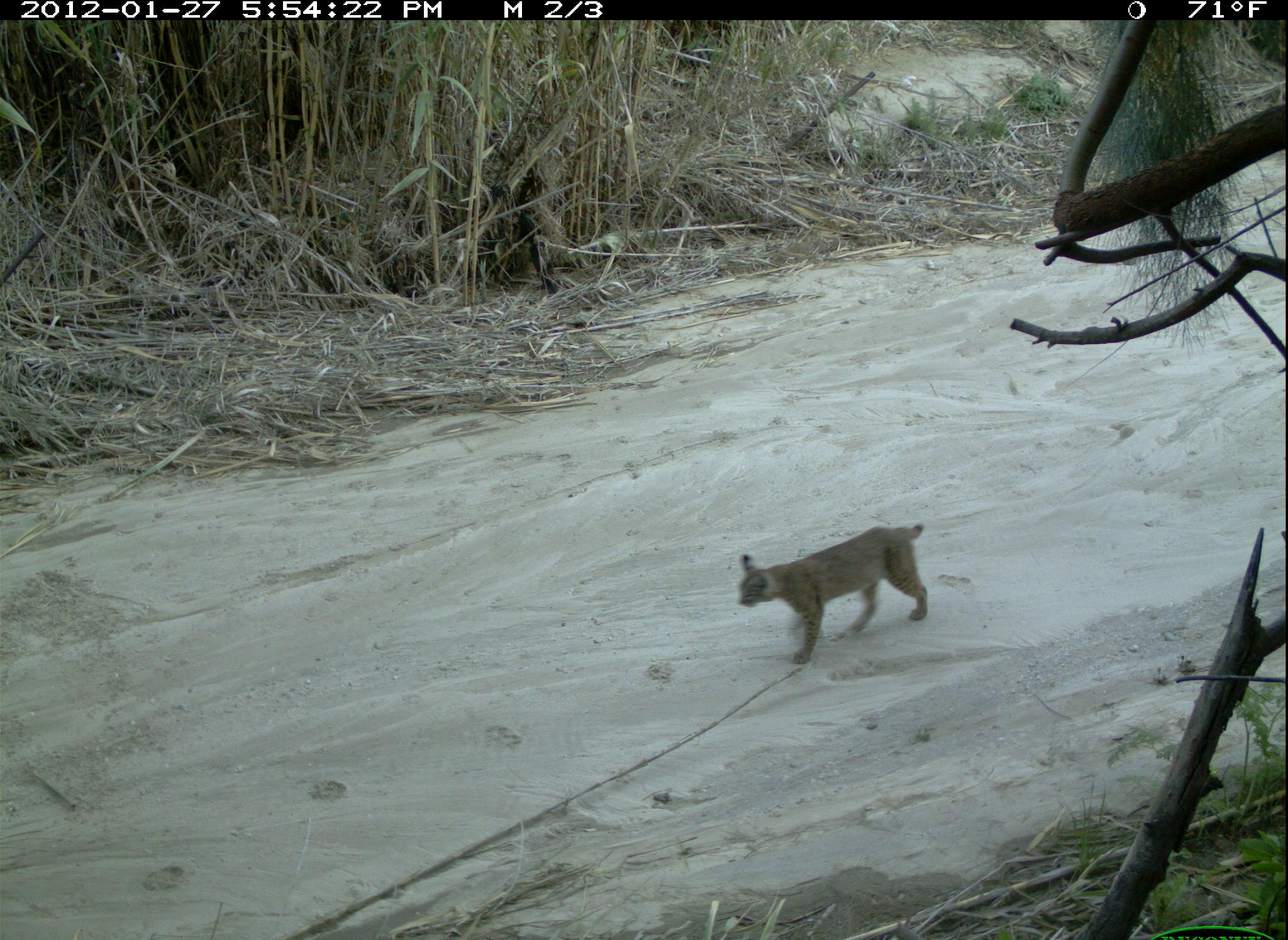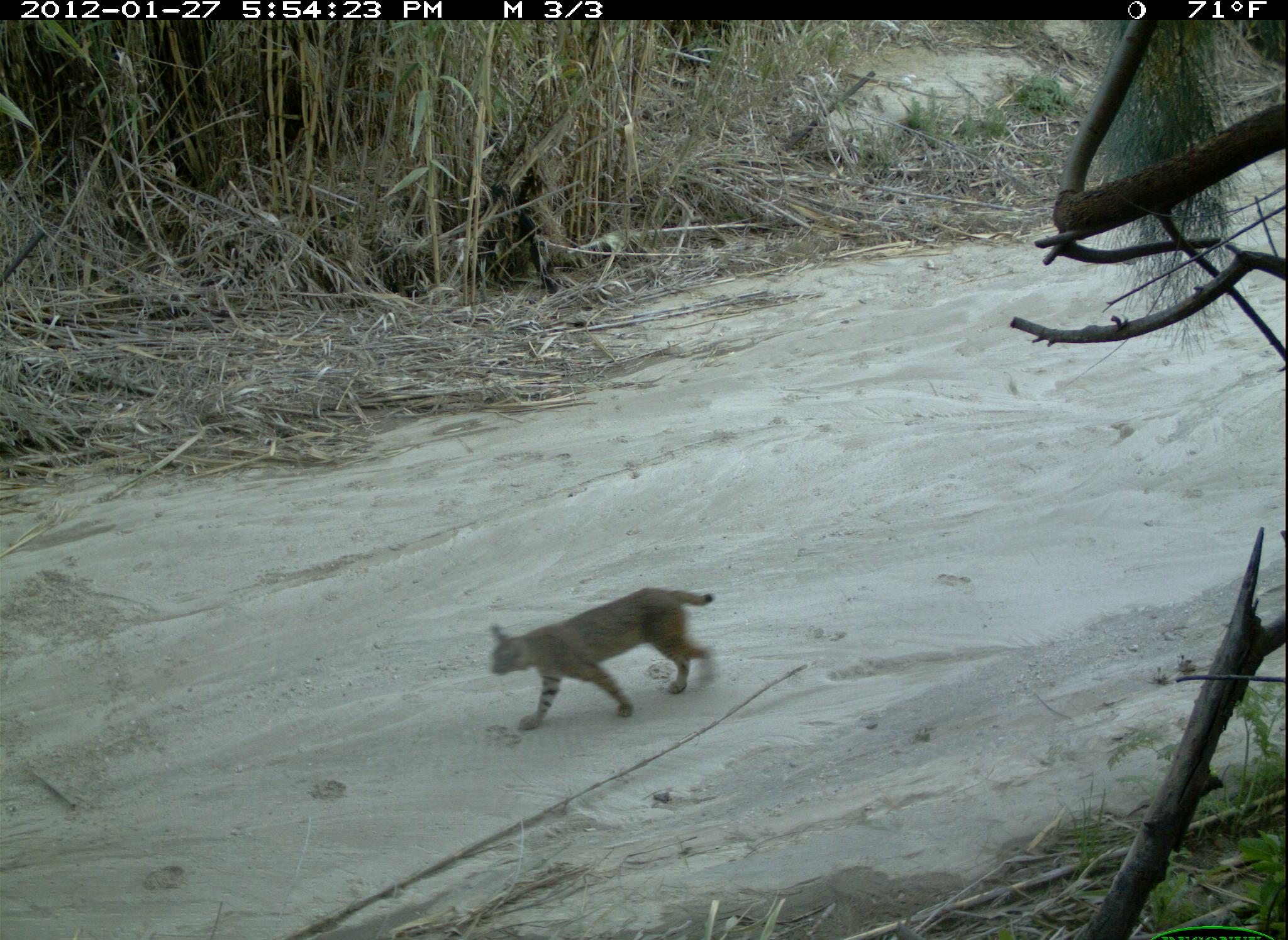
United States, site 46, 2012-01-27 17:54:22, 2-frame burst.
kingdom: Animalia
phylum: Chordata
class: Mammalia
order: Carnivora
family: Felidae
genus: Lynx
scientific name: Lynx rufus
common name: bobcat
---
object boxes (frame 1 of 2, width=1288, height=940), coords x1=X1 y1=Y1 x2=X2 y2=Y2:
bobcat: x1=734 y1=514 x2=937 y2=672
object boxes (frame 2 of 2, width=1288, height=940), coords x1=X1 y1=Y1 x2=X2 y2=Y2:
bobcat: x1=479 y1=580 x2=730 y2=744